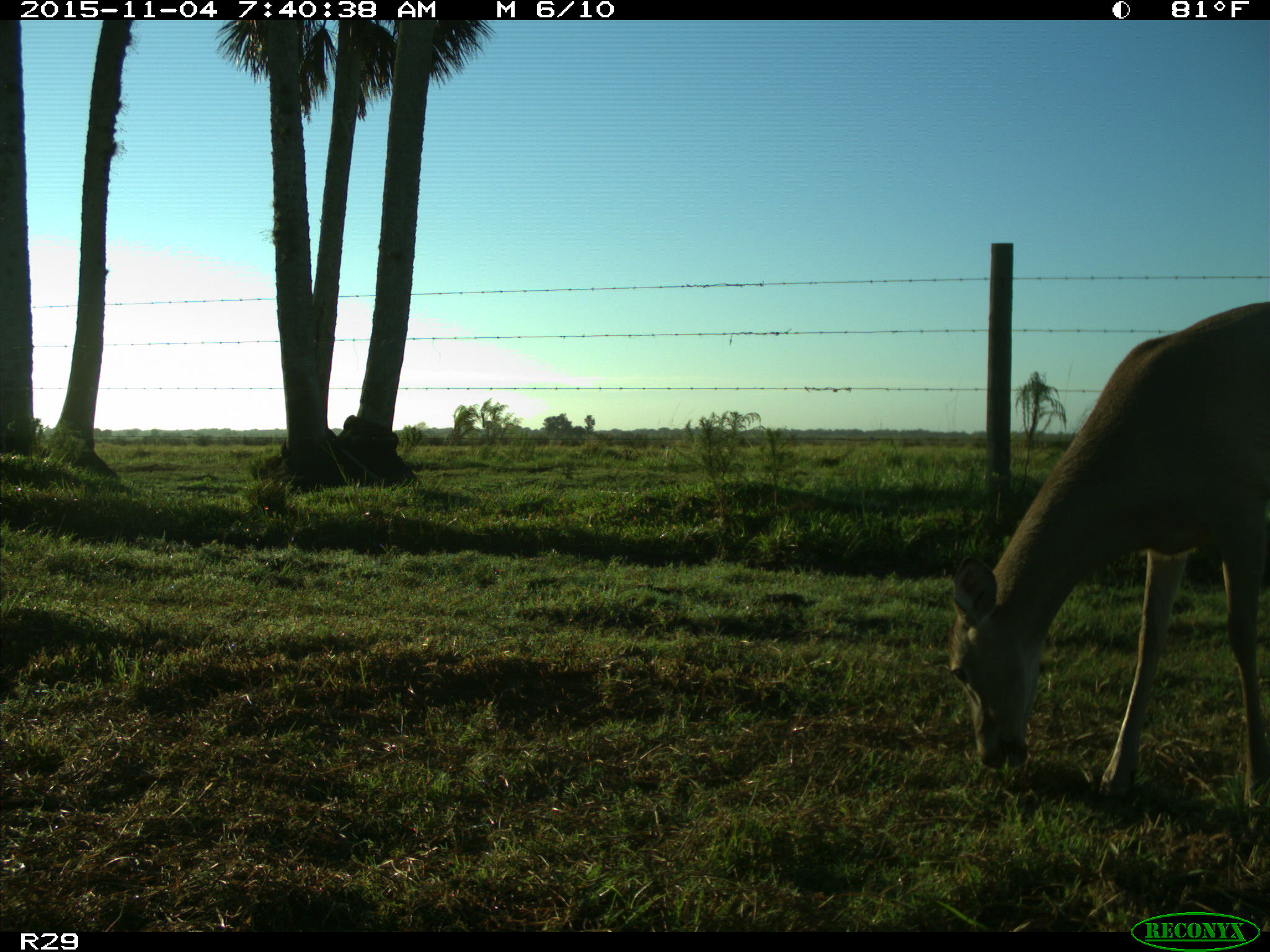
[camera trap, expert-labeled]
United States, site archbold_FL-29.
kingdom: Animalia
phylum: Chordata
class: Mammalia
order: Artiodactyla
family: Cervidae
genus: Odocoileus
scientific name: Odocoileus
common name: deer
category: unidentified deer